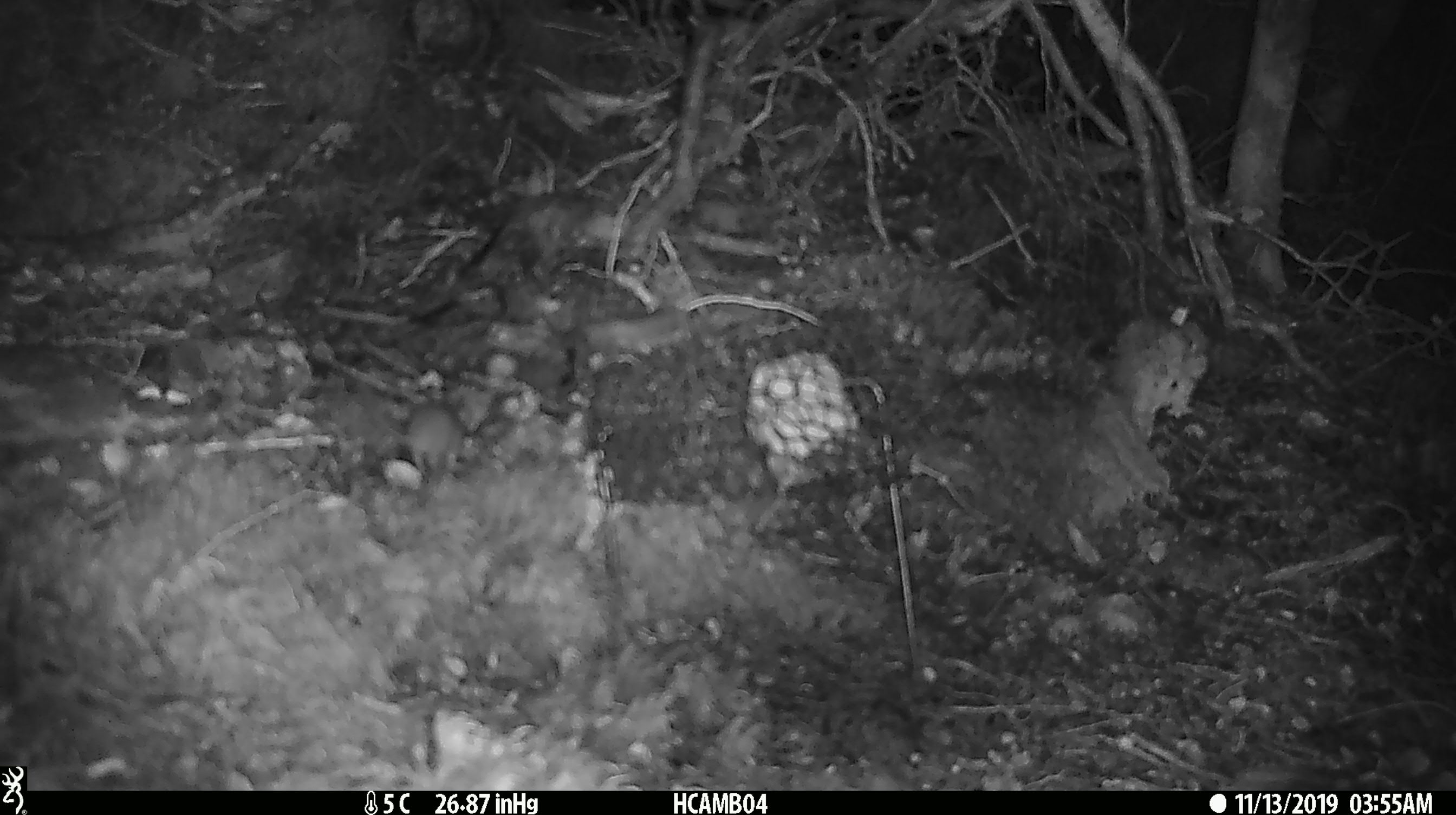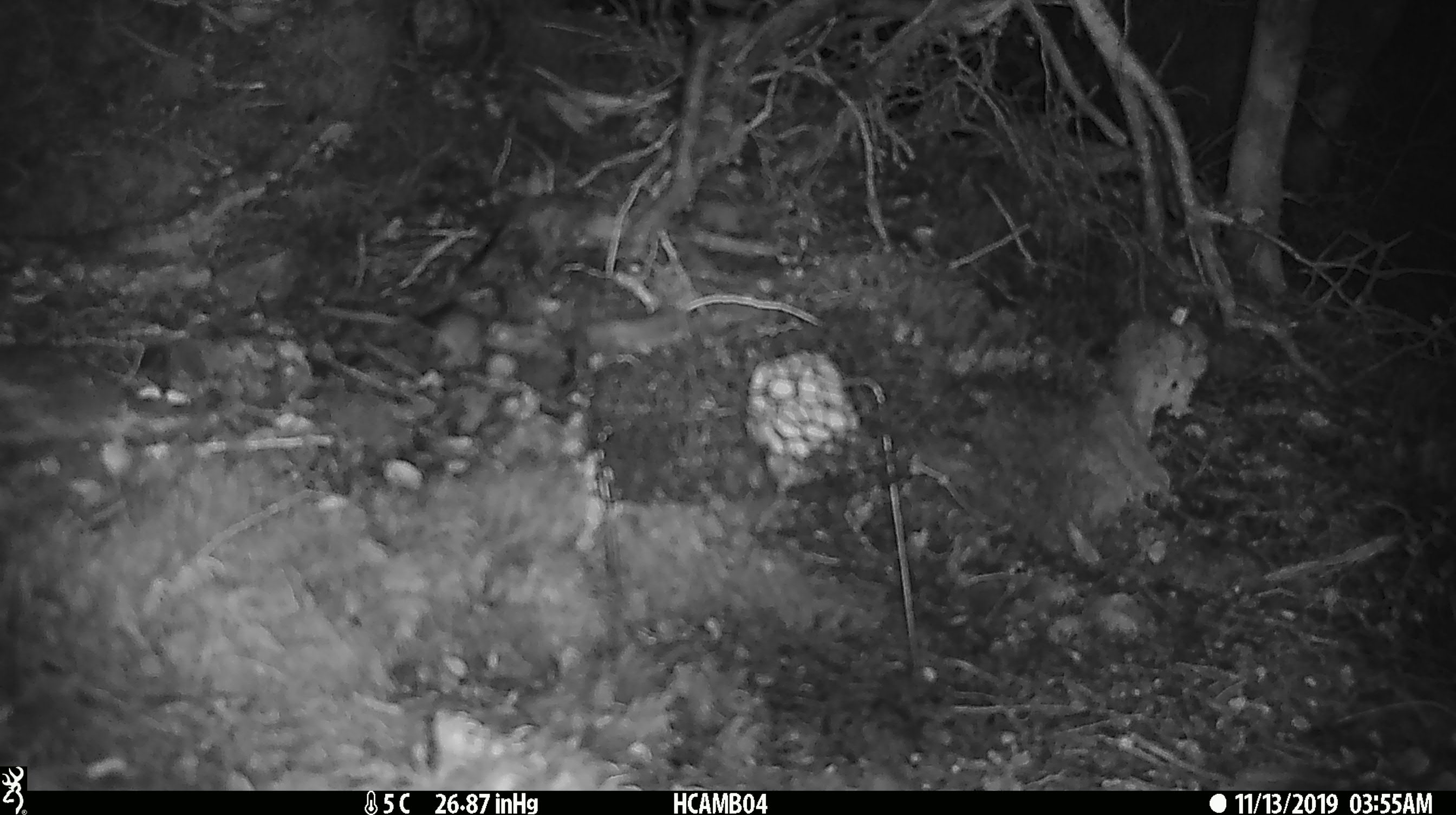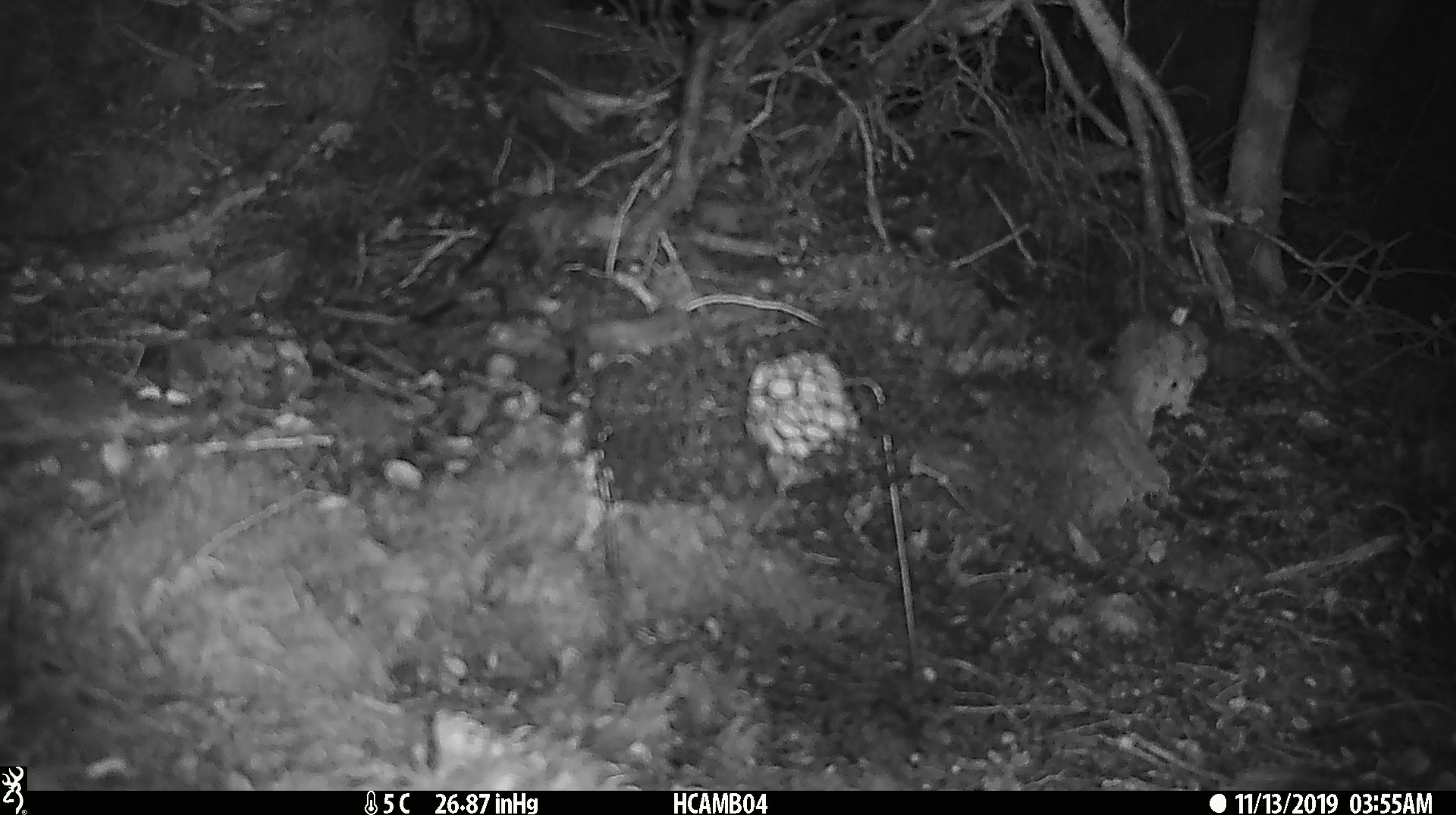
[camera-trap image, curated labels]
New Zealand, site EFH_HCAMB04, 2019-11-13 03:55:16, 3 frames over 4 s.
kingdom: Animalia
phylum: Chordata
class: Mammalia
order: Rodentia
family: Muridae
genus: Mus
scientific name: Mus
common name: mouse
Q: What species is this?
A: Mouse (Mus).